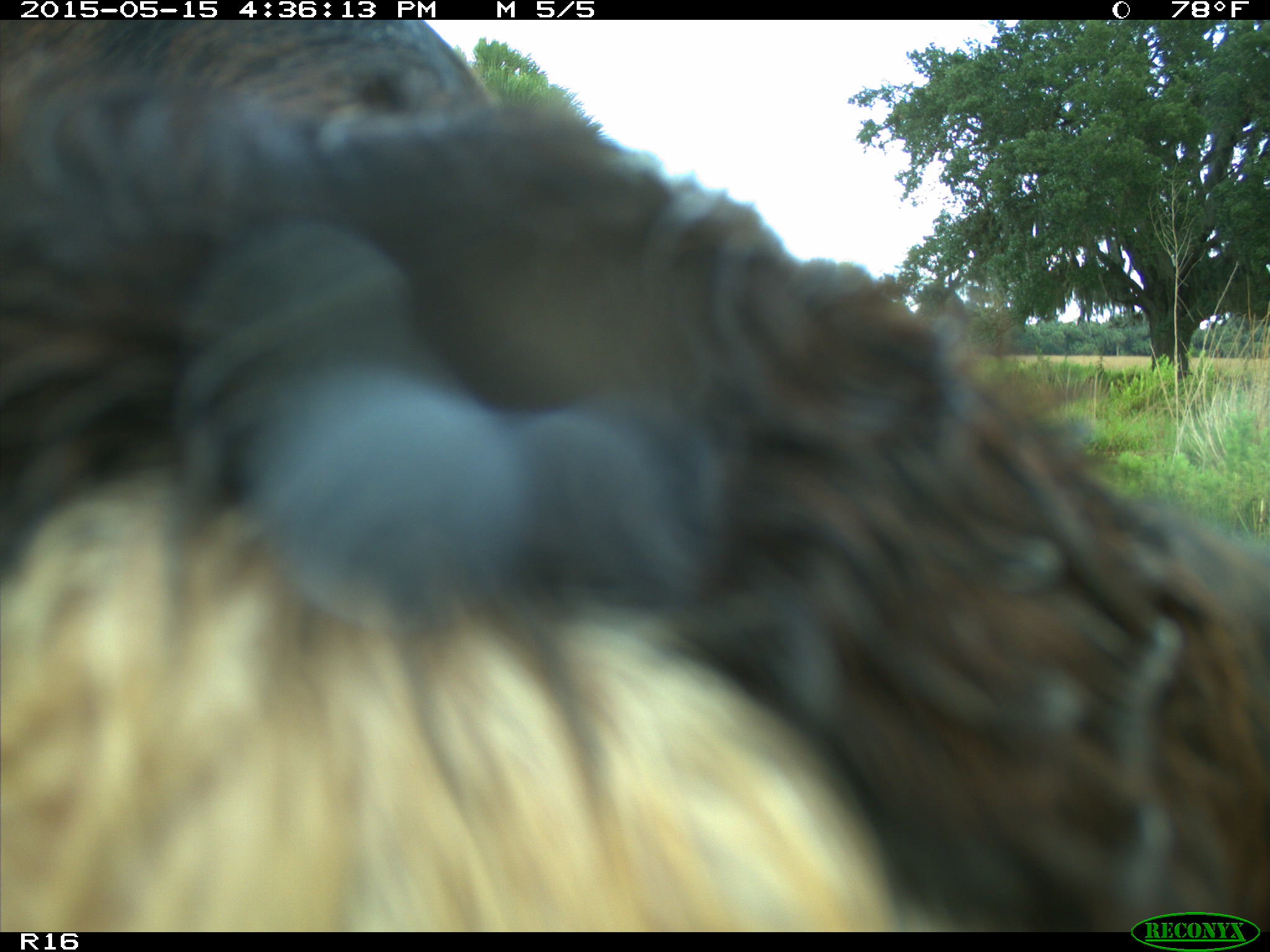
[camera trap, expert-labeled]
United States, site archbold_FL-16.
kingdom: Animalia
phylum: Chordata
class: Mammalia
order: Artiodactyla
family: Bovidae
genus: Bos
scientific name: Bos taurus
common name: domestic cow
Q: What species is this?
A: Bos taurus (domestic cow).